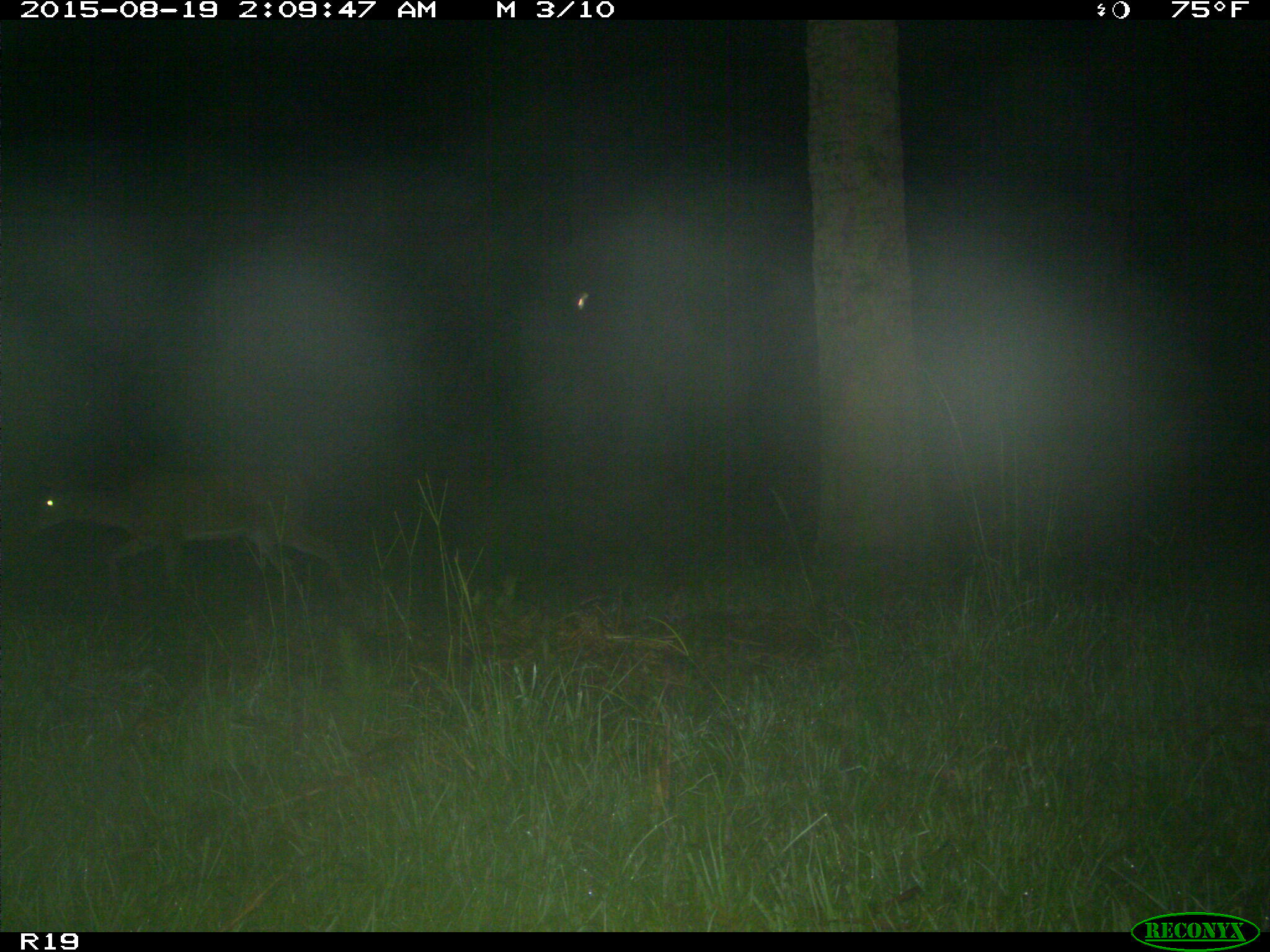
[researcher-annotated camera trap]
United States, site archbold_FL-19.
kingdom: Animalia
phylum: Chordata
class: Mammalia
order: Artiodactyla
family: Cervidae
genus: Odocoileus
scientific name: Odocoileus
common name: deer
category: unidentified deer